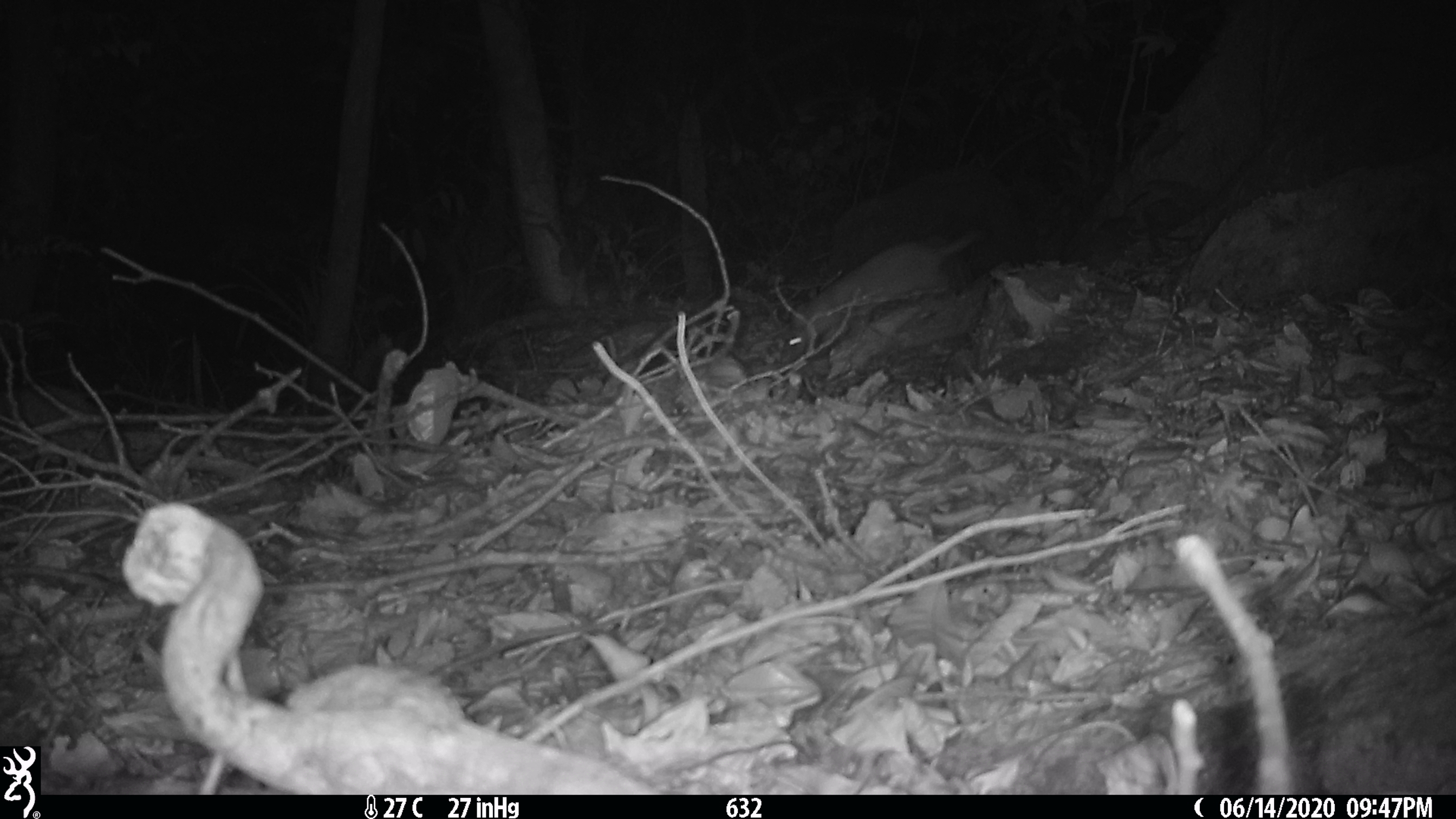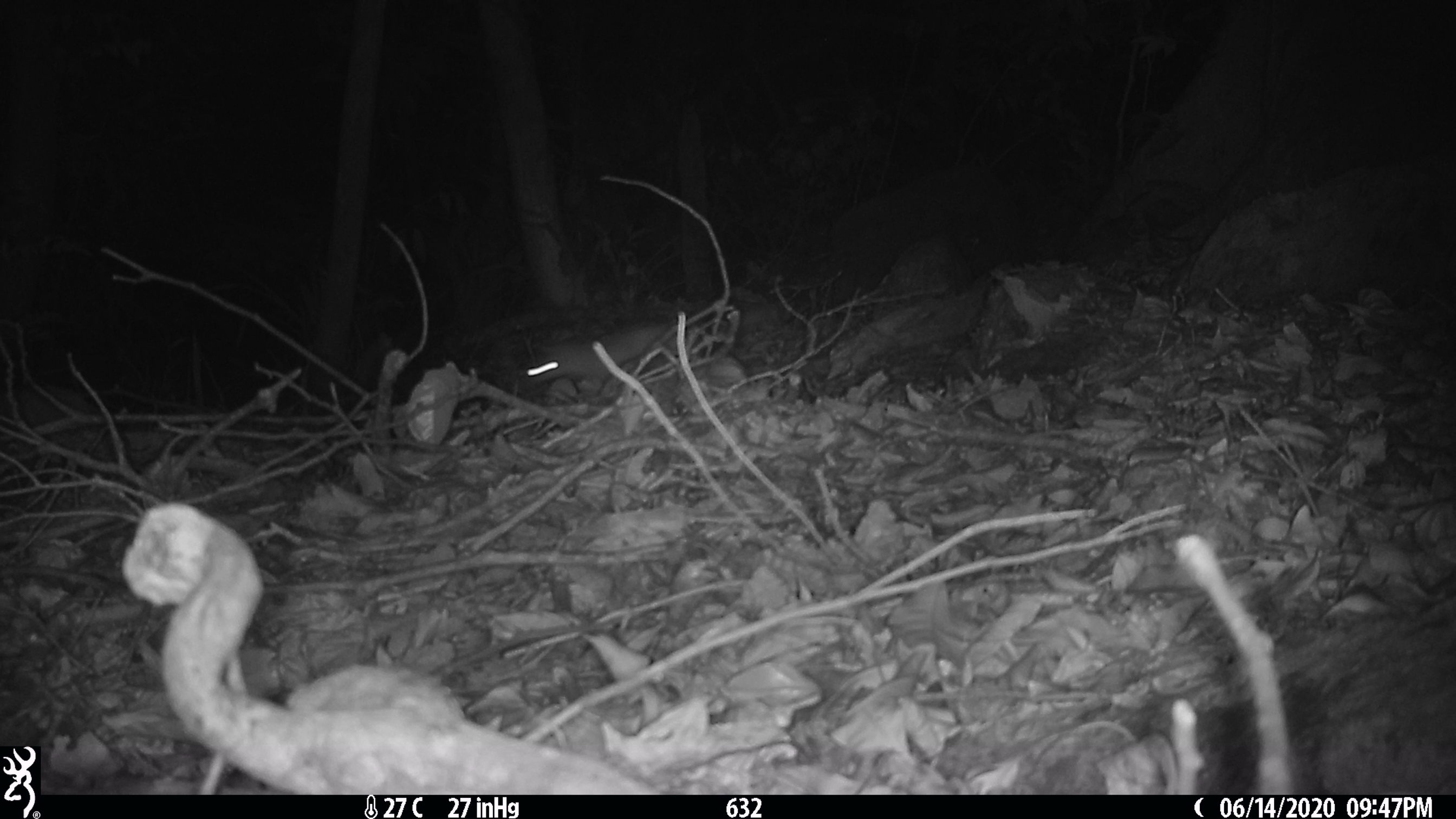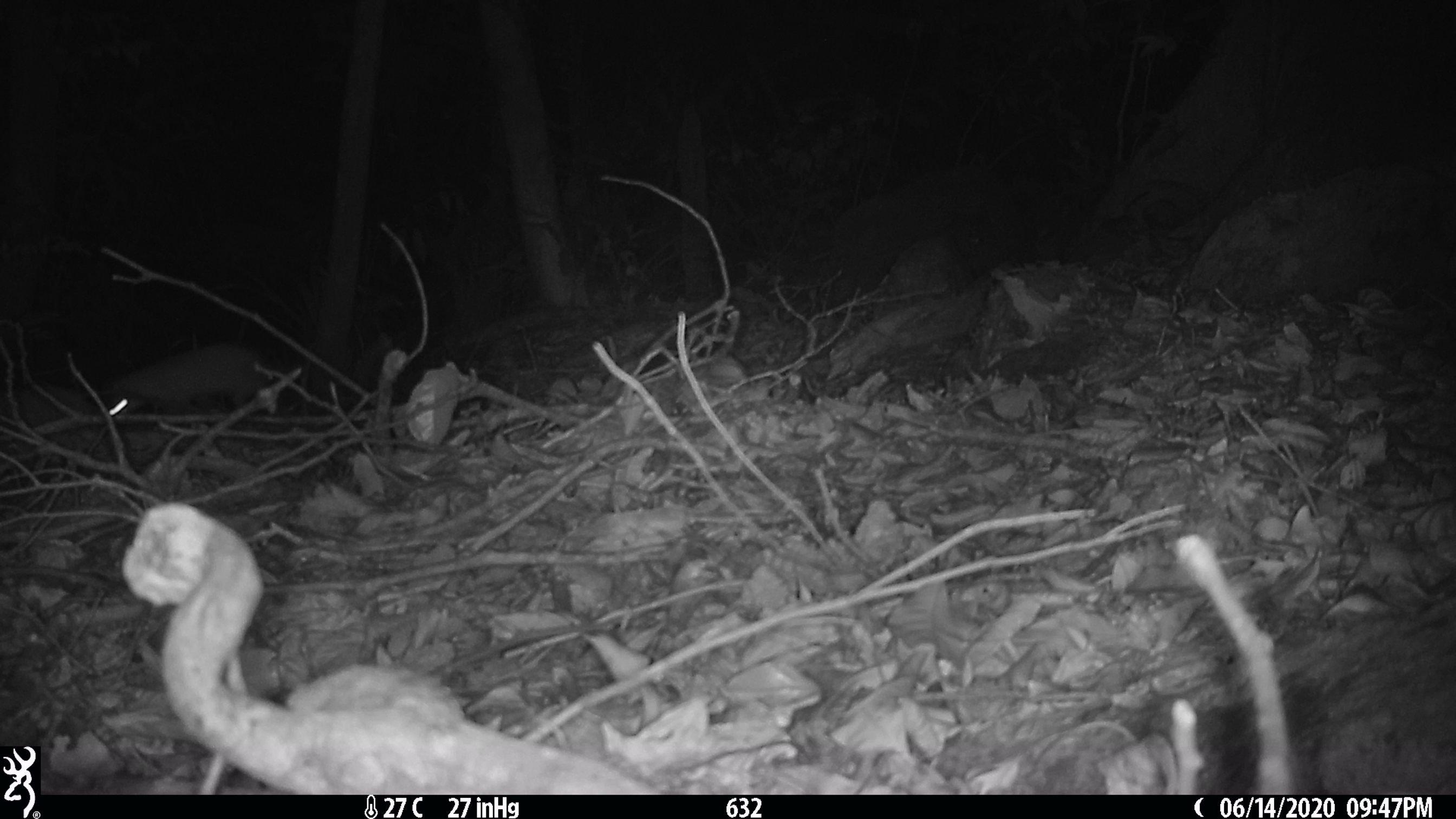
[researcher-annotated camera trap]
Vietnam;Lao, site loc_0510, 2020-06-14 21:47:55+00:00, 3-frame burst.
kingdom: Animalia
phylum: Chordata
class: Mammalia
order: Carnivora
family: Mustelidae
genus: Melogale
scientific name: Melogale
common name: ferret badger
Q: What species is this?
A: Ferret badger (Melogale).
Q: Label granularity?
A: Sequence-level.